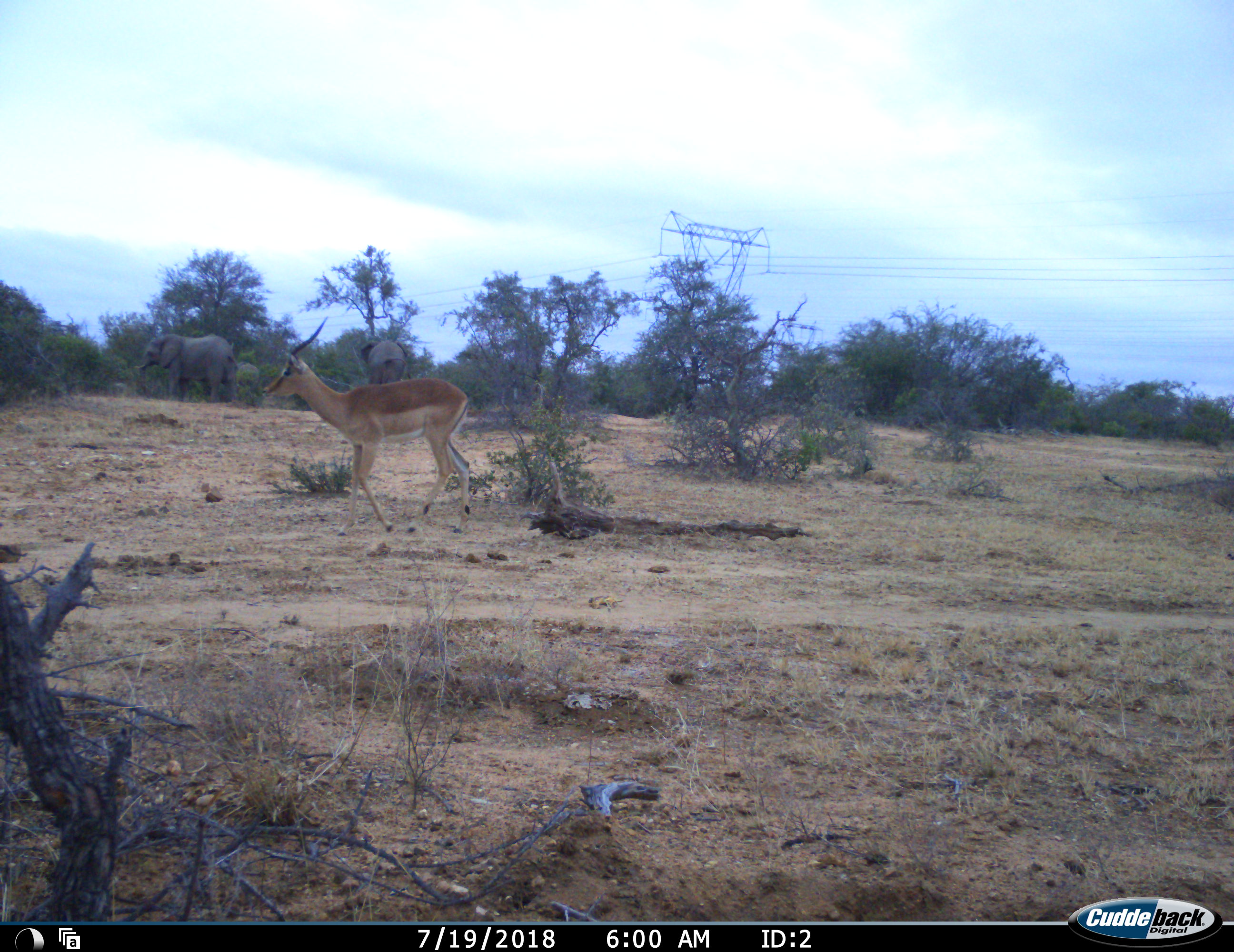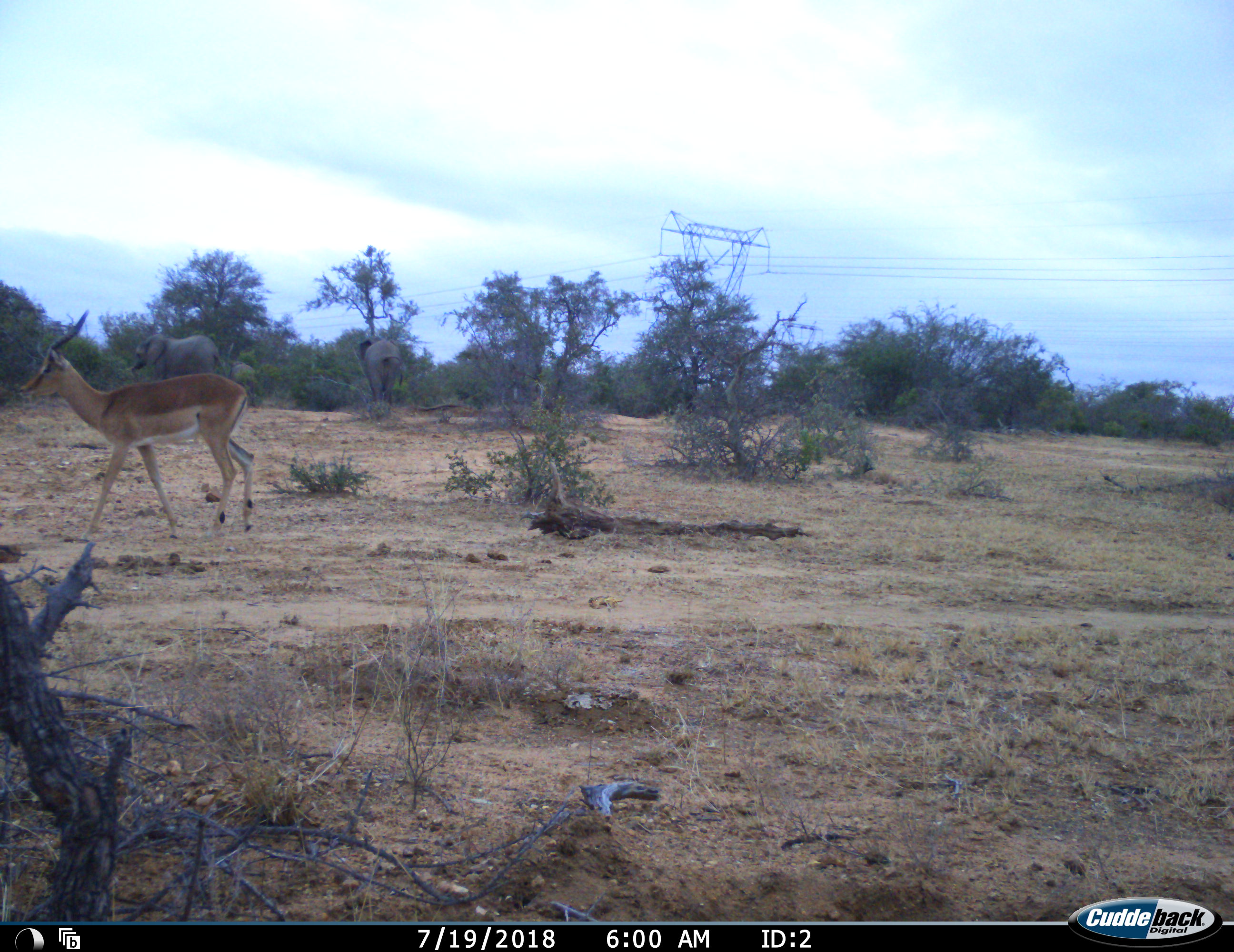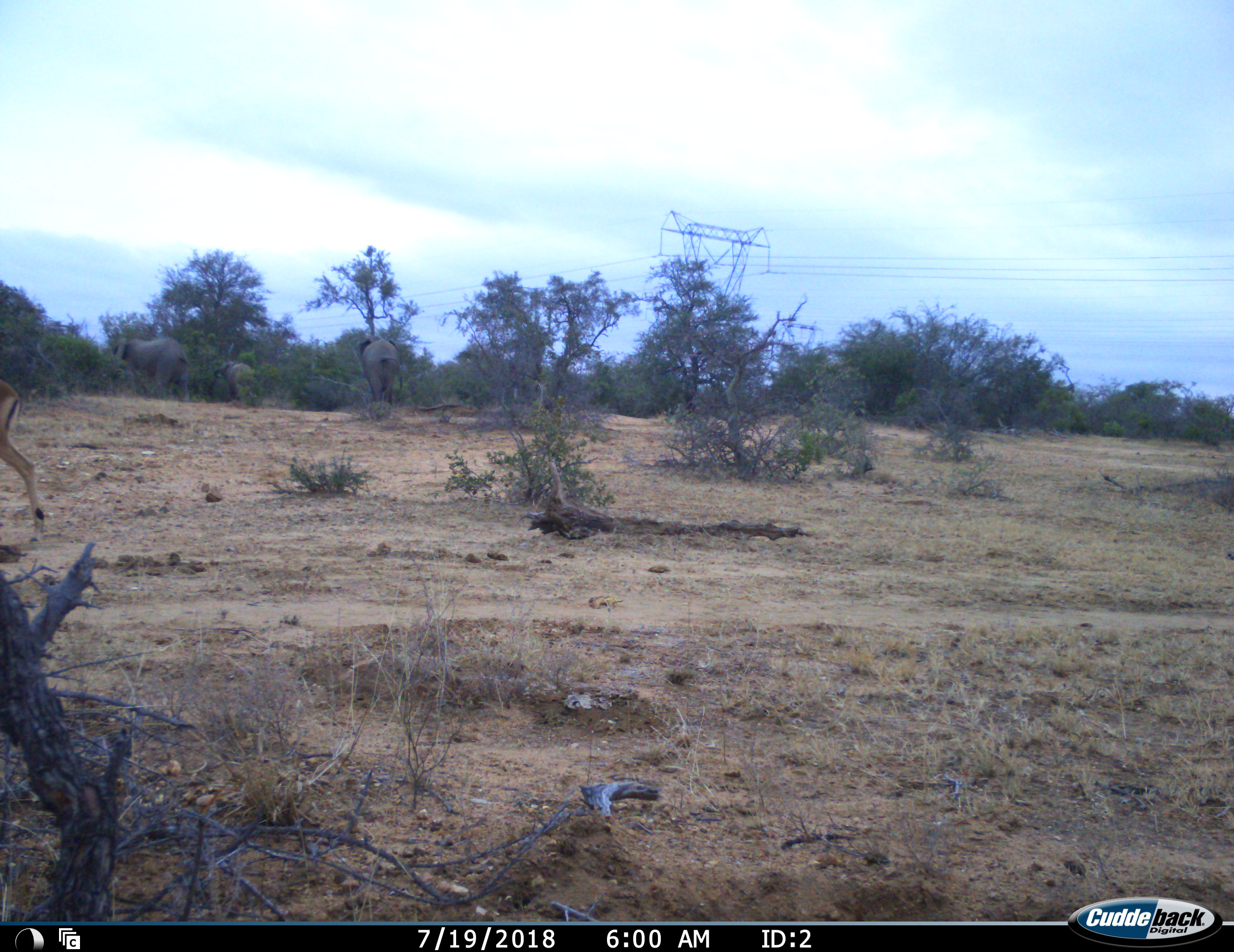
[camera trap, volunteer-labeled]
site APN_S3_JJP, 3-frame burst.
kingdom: Animalia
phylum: Chordata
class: Mammalia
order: Proboscidea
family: Elephantidae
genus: Loxodonta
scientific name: Loxodonta africana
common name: african bush elephant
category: elephant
Elephant (african bush elephant) (Loxodonta africana), count 2. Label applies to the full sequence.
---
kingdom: Animalia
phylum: Chordata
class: Mammalia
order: Artiodactyla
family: Bovidae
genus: Aepyceros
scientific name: Aepyceros melampus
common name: impala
Impala (Aepyceros melampus), count 1. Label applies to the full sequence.